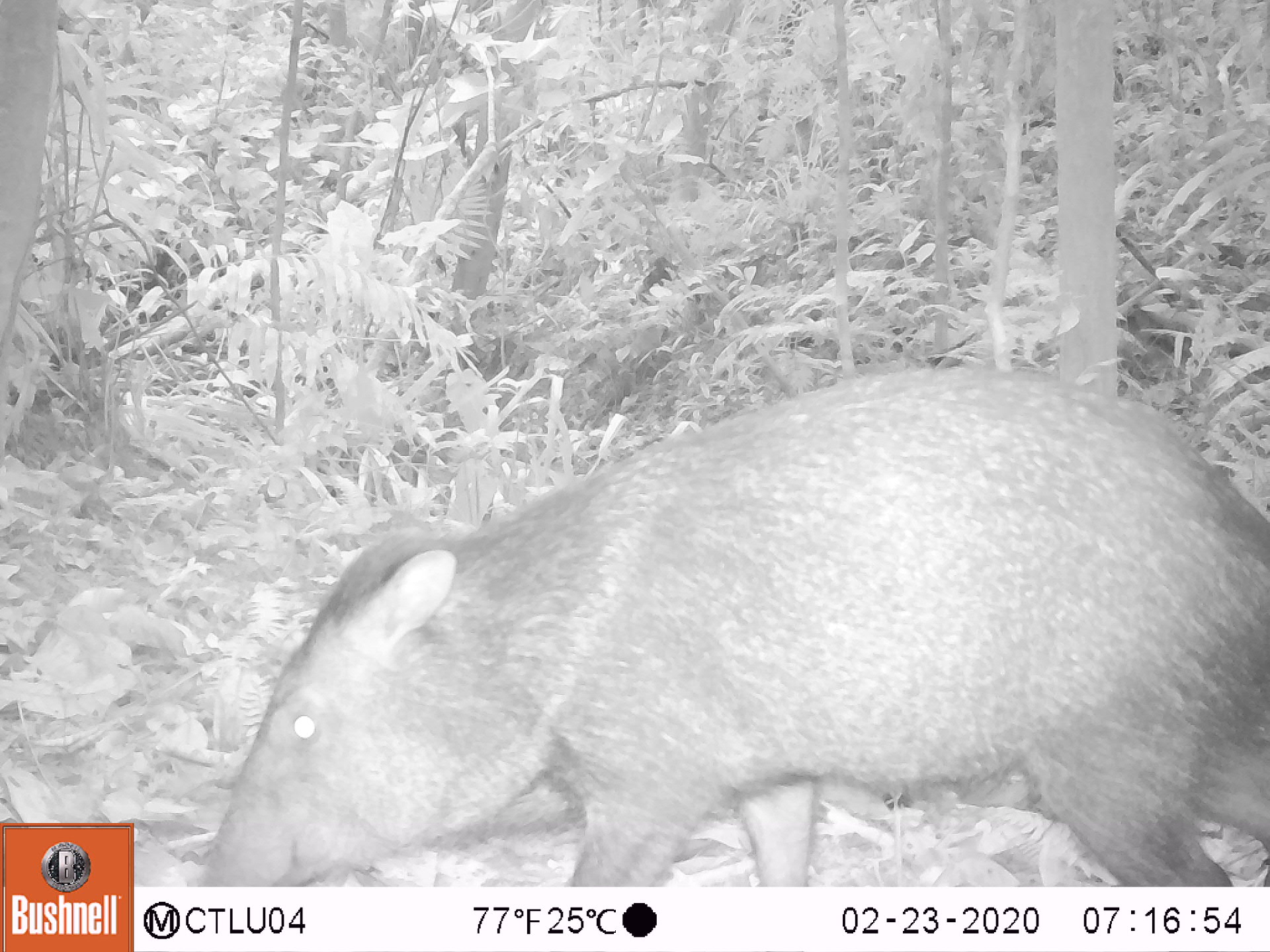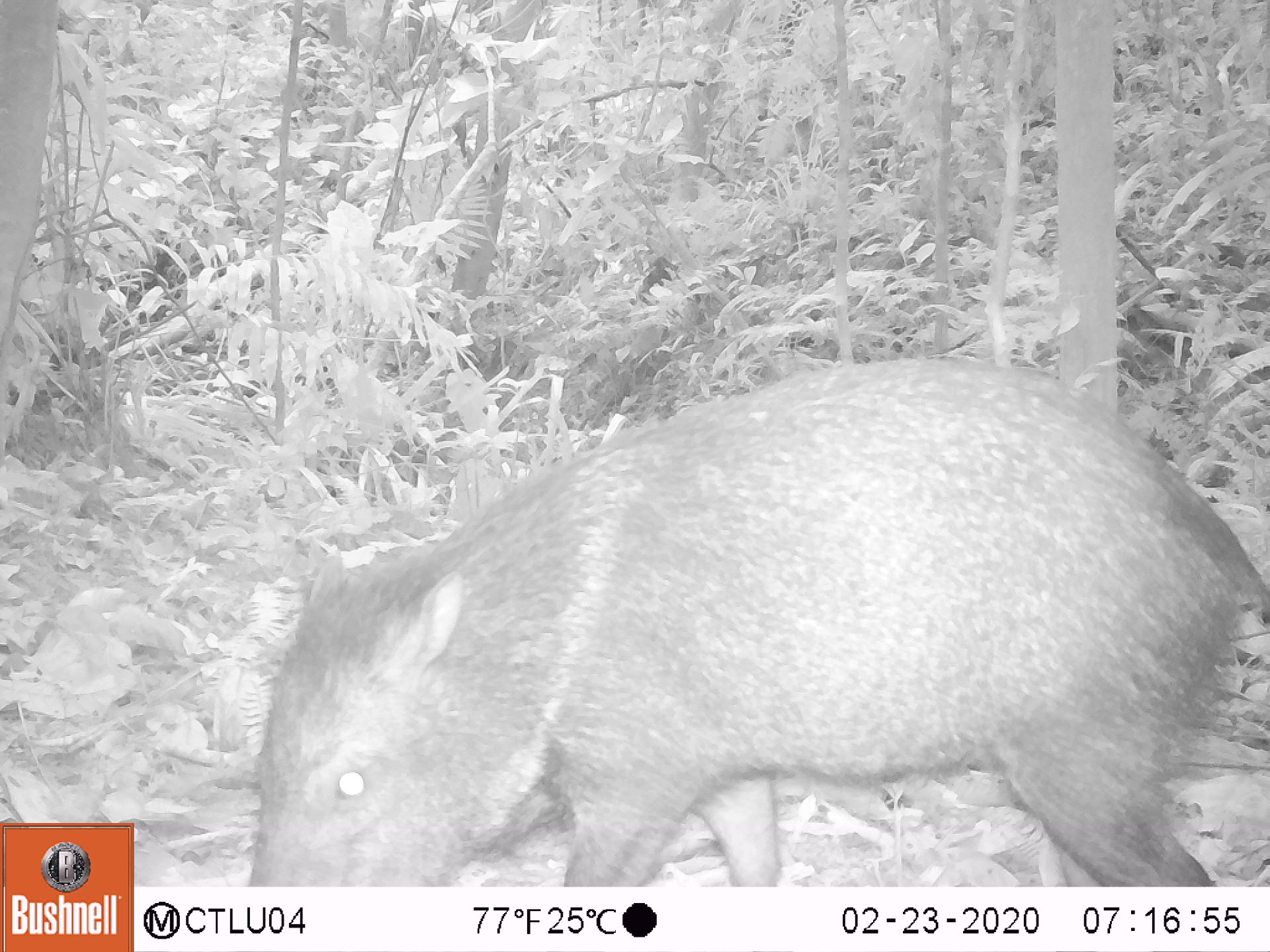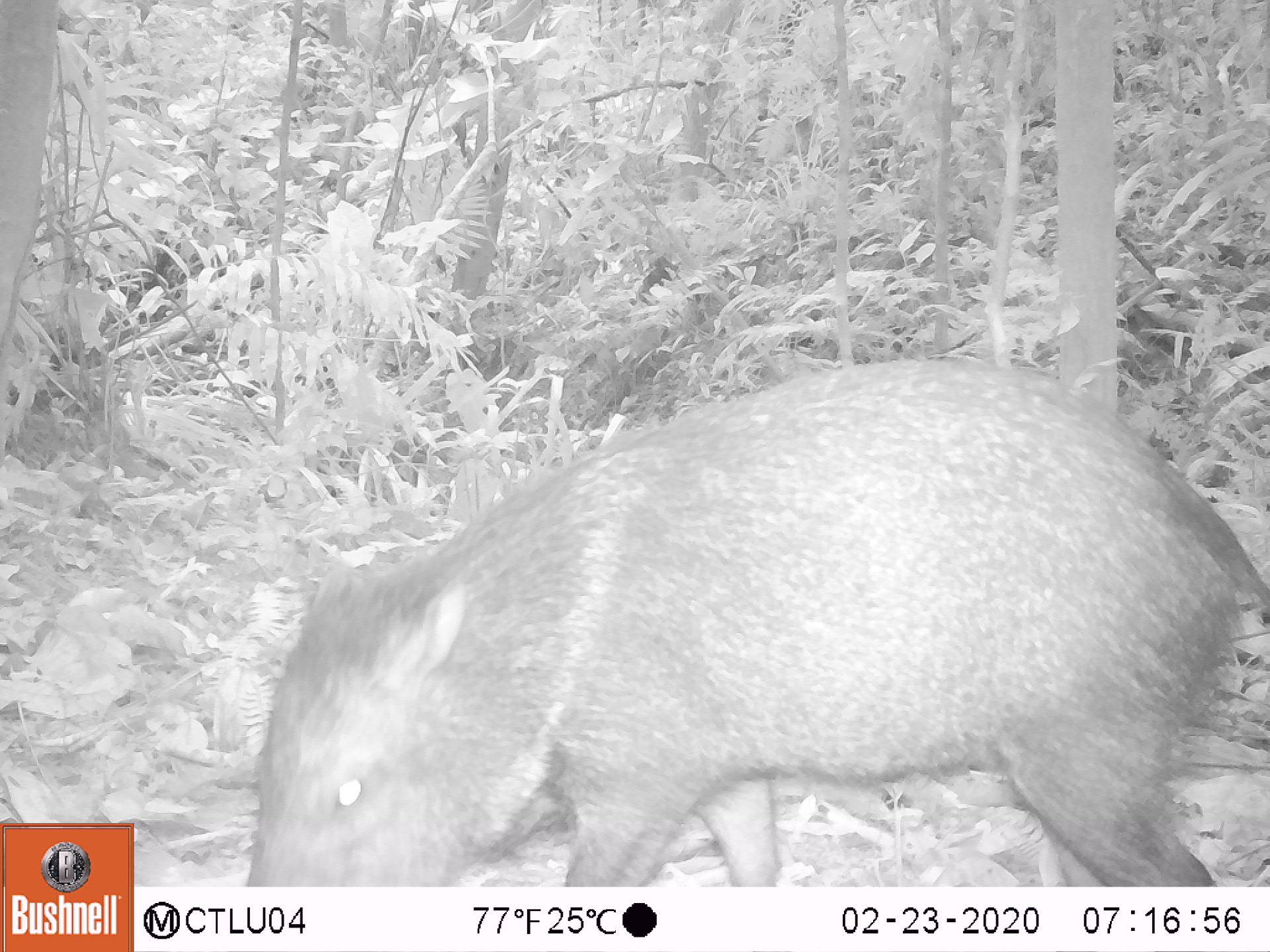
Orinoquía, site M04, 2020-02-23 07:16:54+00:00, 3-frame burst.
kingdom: Animalia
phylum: Chordata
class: Mammalia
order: Artiodactyla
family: Tayassuidae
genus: Pecari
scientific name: Pecari tajacu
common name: collared peccary